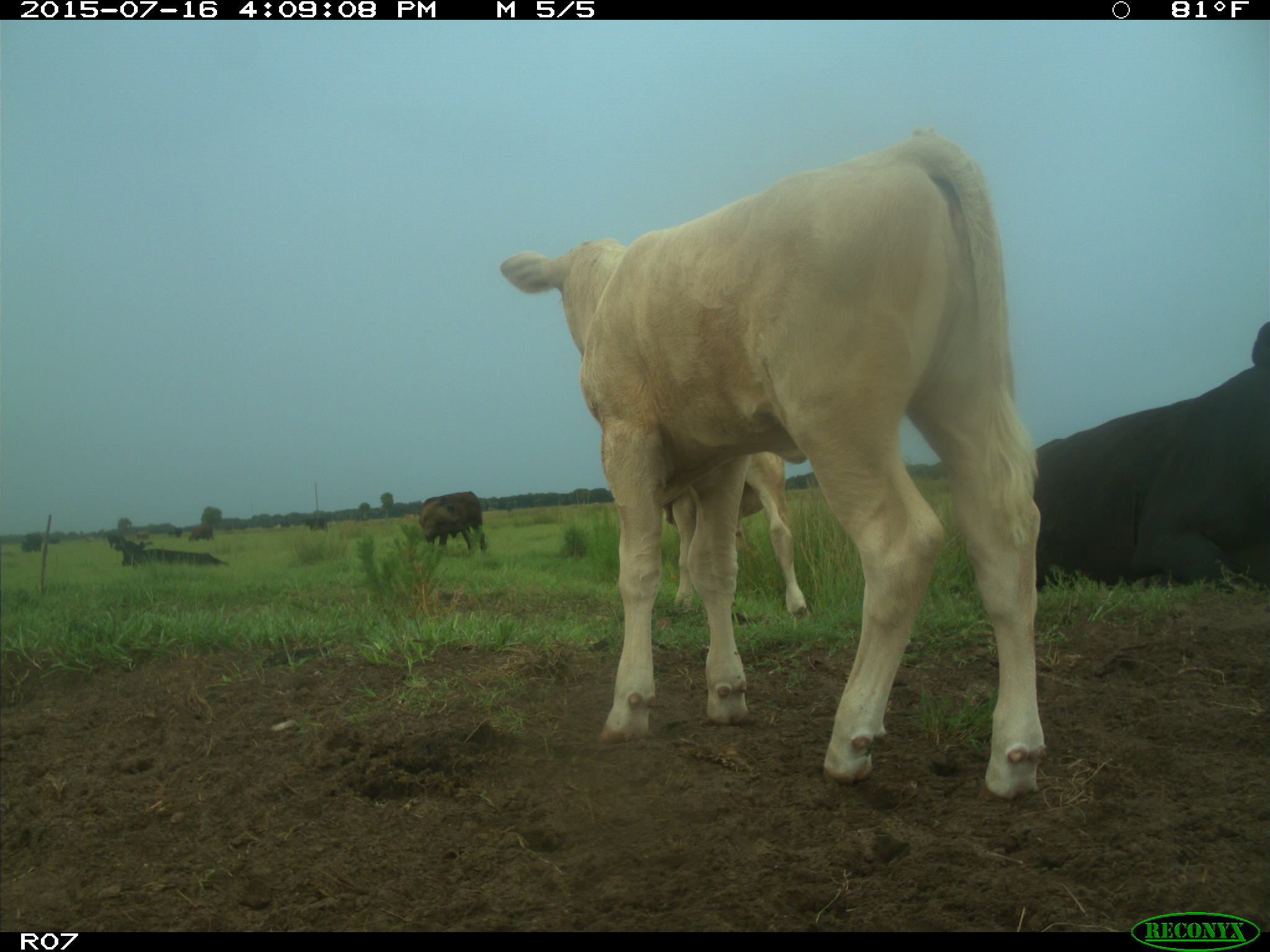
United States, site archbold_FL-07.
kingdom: Animalia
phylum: Chordata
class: Mammalia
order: Artiodactyla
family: Bovidae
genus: Bos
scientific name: Bos taurus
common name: domestic cow